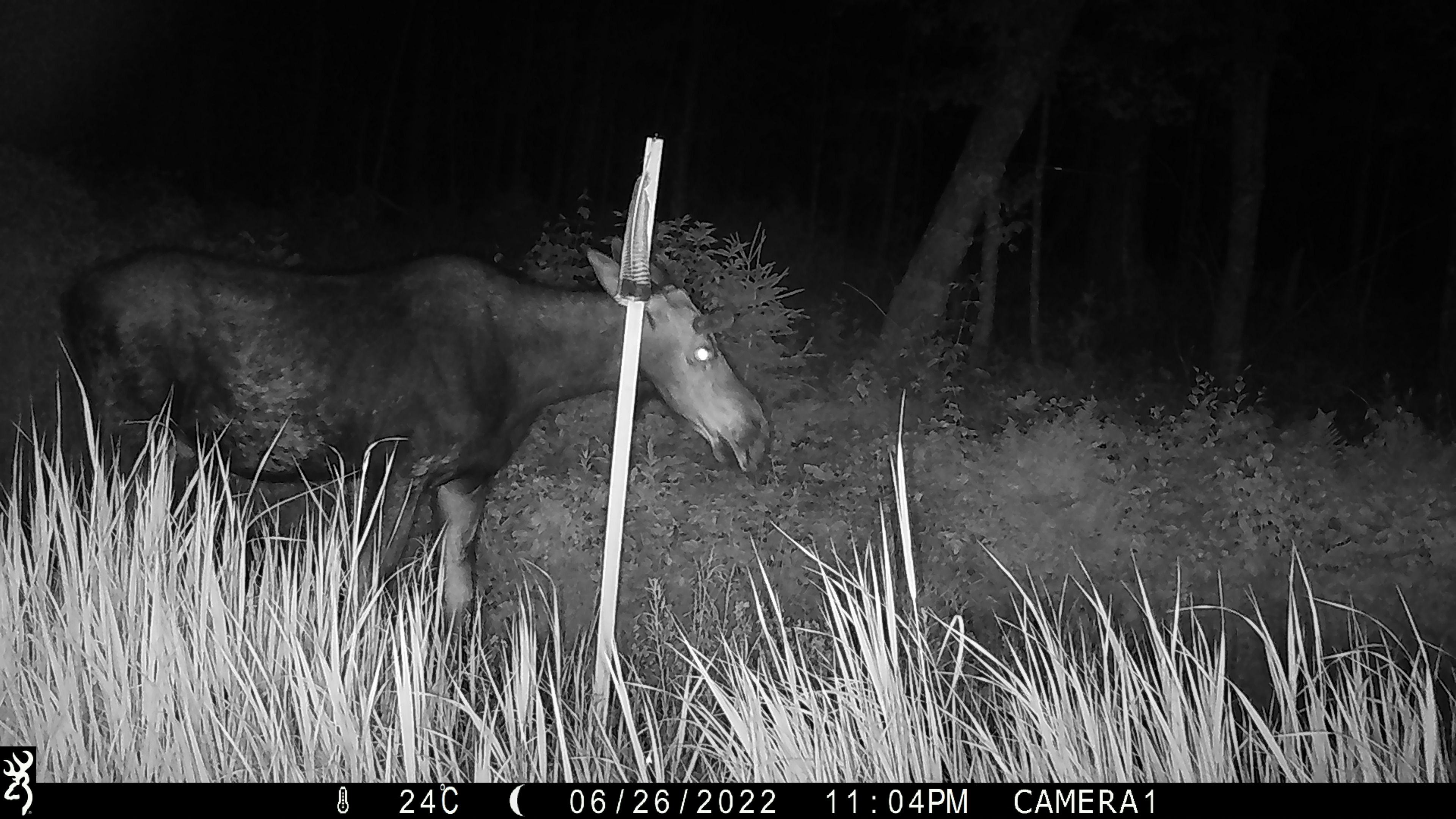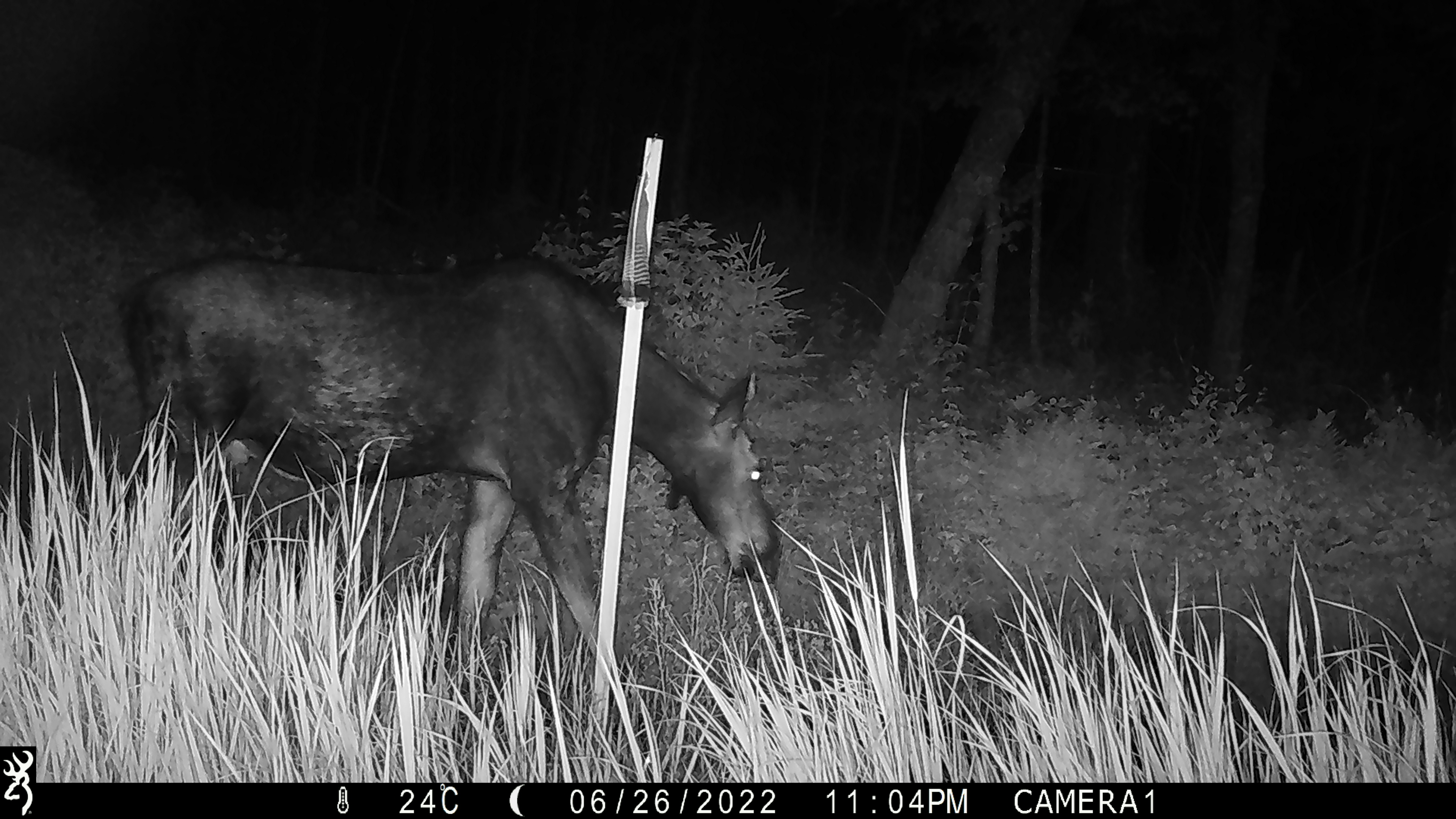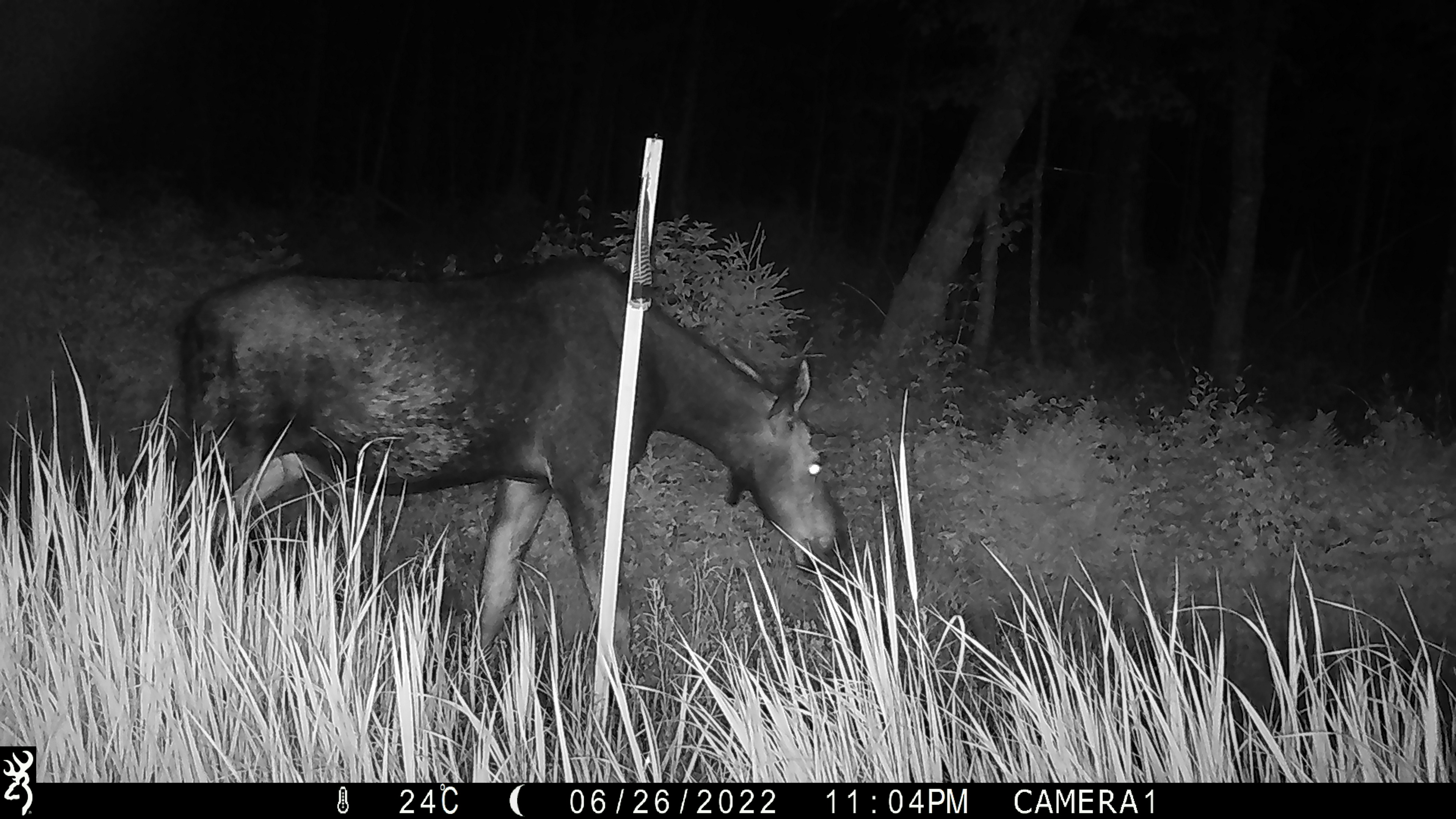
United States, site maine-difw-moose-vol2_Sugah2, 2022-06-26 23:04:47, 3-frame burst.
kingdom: Animalia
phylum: Chordata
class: Mammalia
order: Artiodactyla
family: Cervidae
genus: Odocoileus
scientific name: Odocoileus virginianus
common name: white-tailed deer